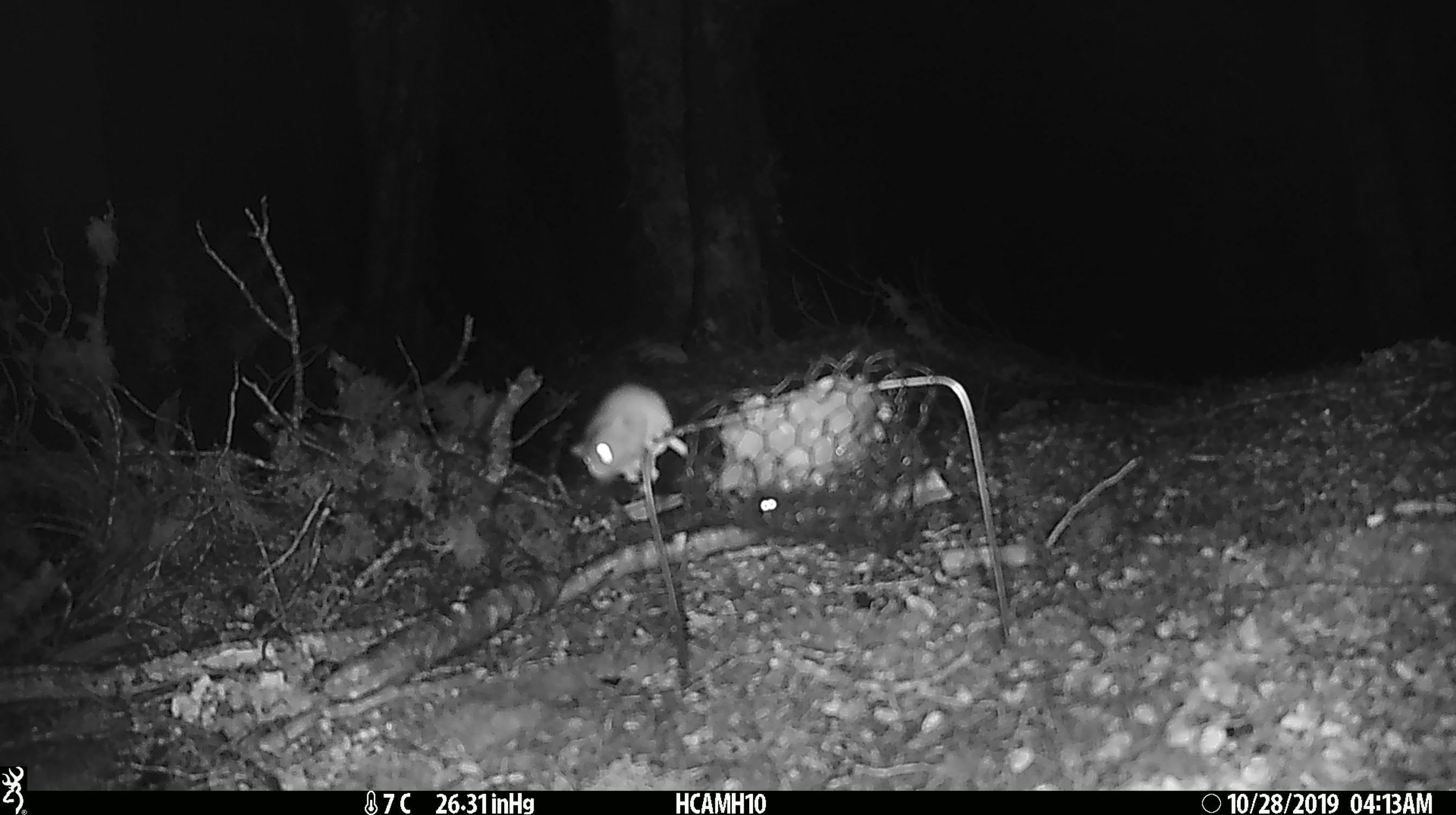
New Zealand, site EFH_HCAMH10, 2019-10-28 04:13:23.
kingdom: Animalia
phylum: Chordata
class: Mammalia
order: Rodentia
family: Muridae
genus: Mus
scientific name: Mus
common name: mouse